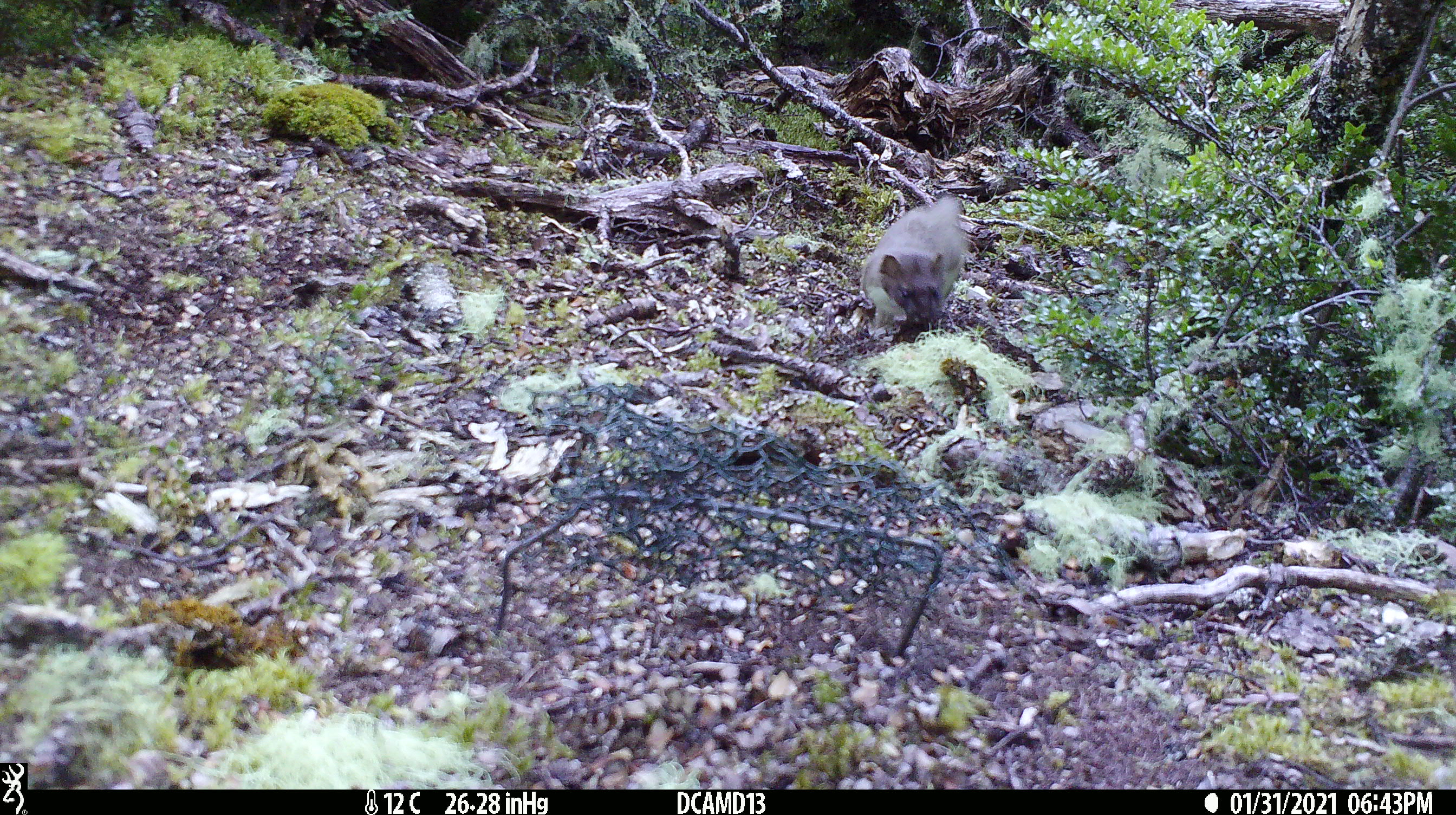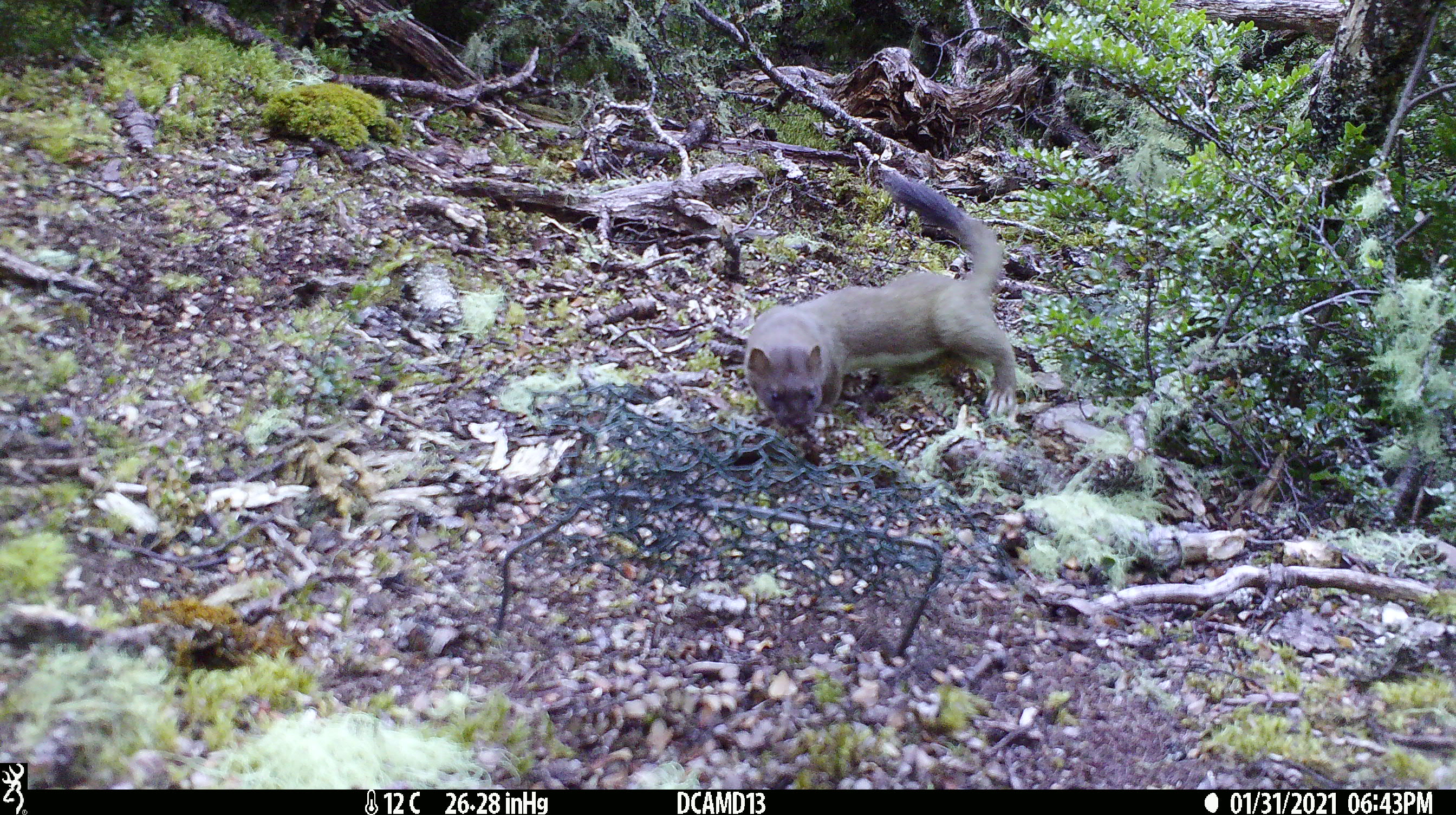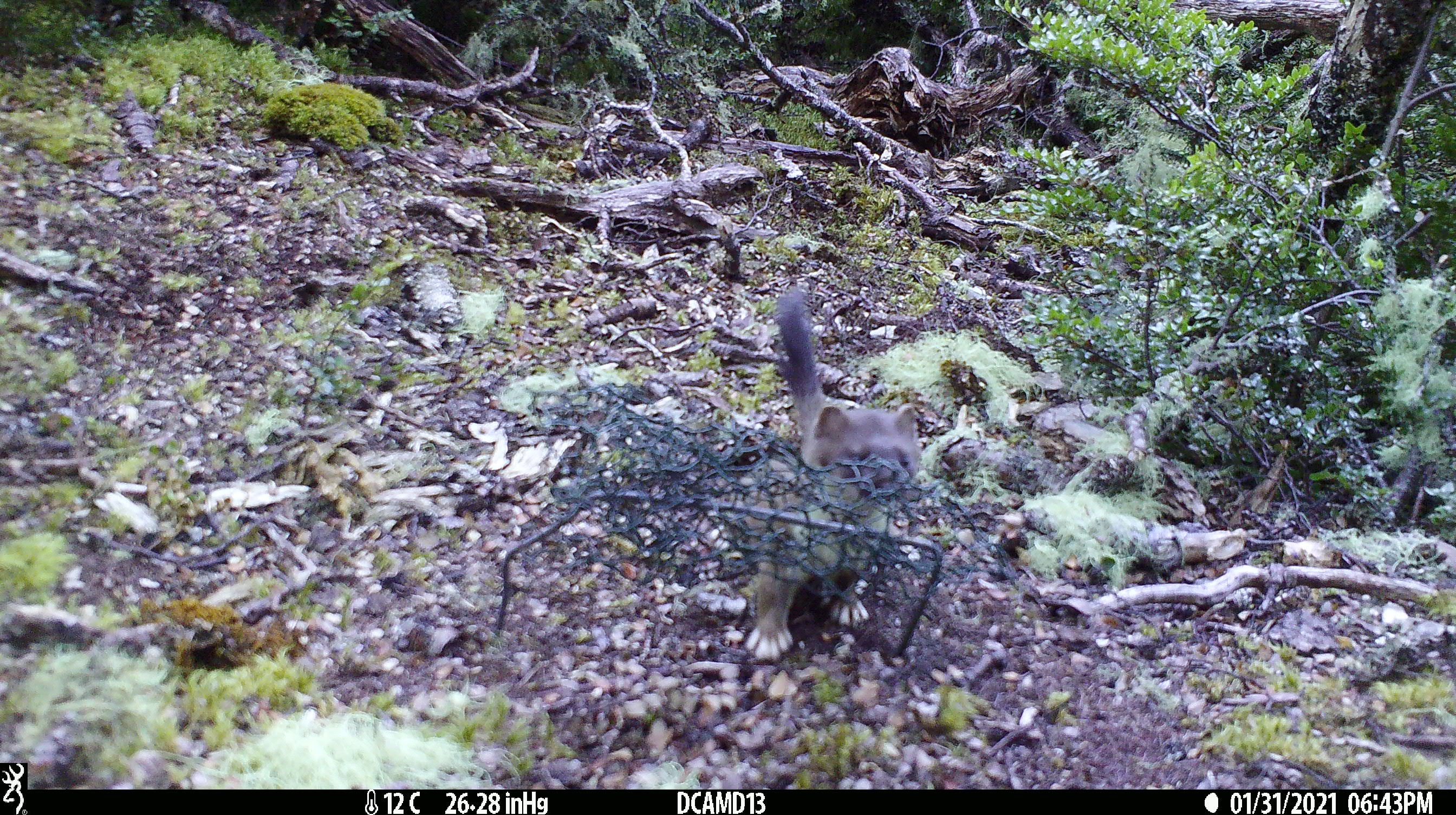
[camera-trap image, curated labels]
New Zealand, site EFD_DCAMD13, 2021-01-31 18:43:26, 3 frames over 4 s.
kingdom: Animalia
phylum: Chordata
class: Mammalia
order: Carnivora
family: Mustelidae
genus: Mustela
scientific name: Mustela erminea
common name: stoat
Stoat (Mustela erminea).